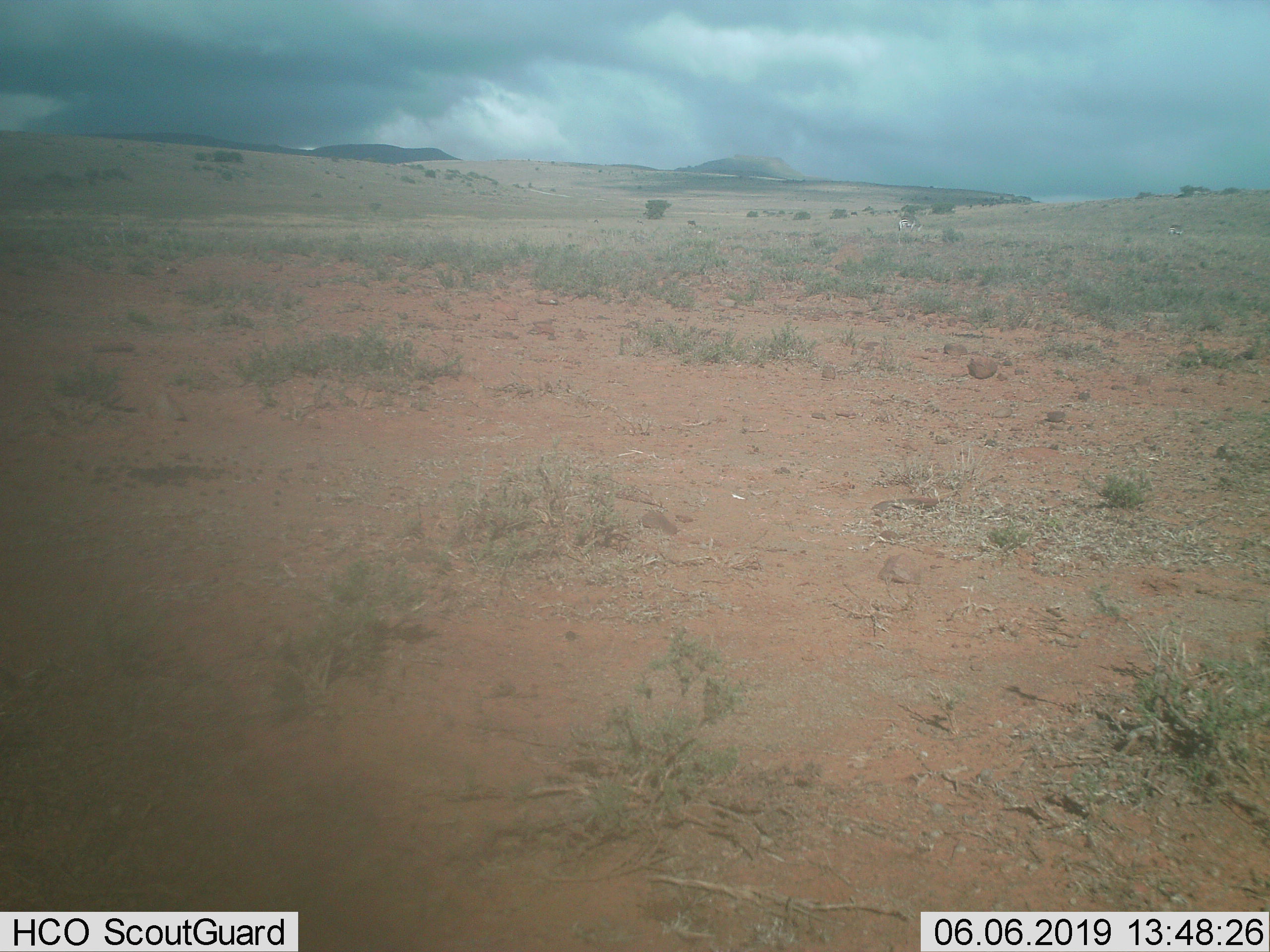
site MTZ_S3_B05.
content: unidentified animal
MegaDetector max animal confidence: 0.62